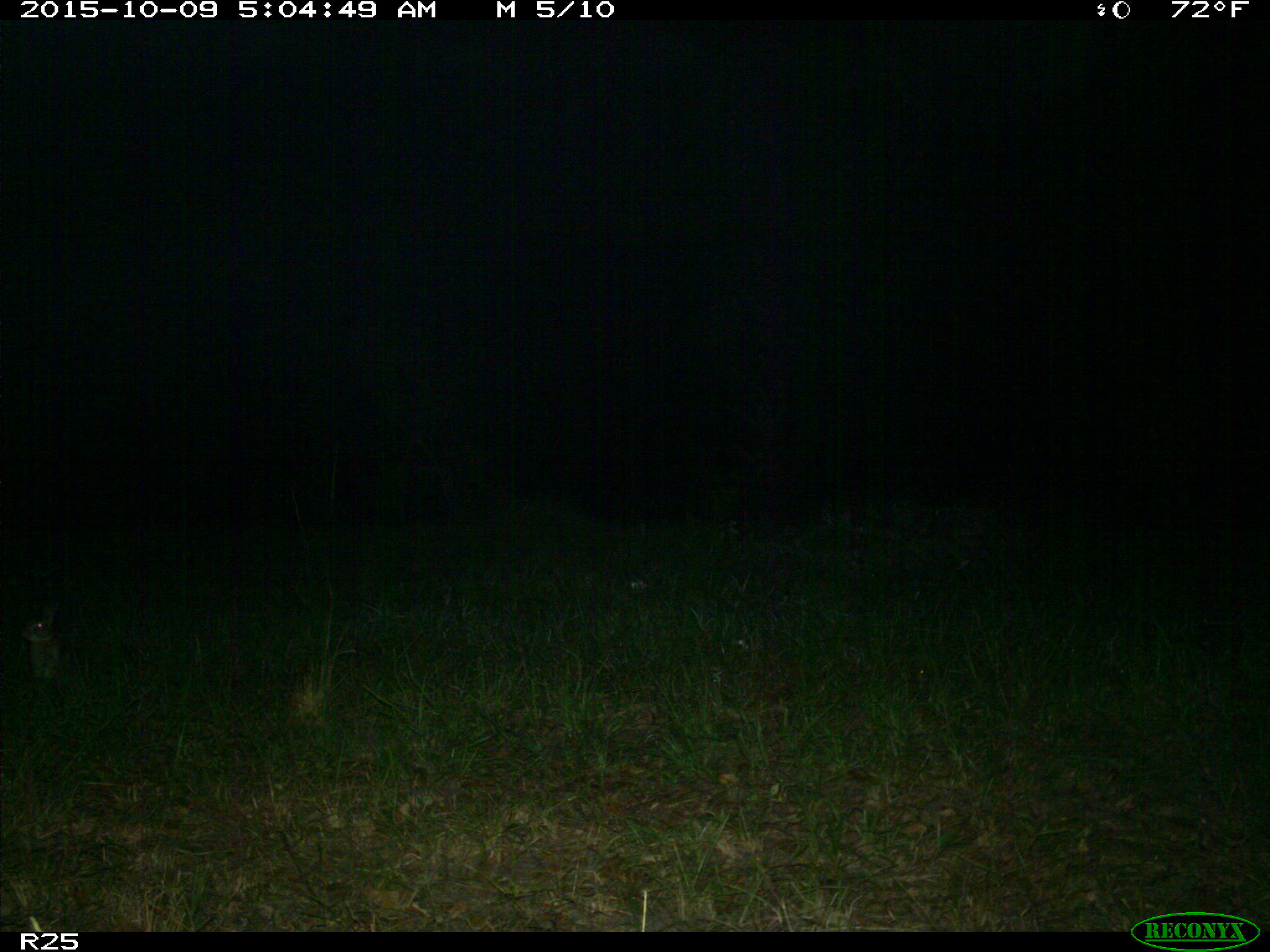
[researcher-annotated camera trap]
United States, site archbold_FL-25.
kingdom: Animalia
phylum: Chordata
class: Mammalia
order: Lagomorpha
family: Leporidae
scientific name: Leporidae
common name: rabbits and hares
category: unidentified rabbit